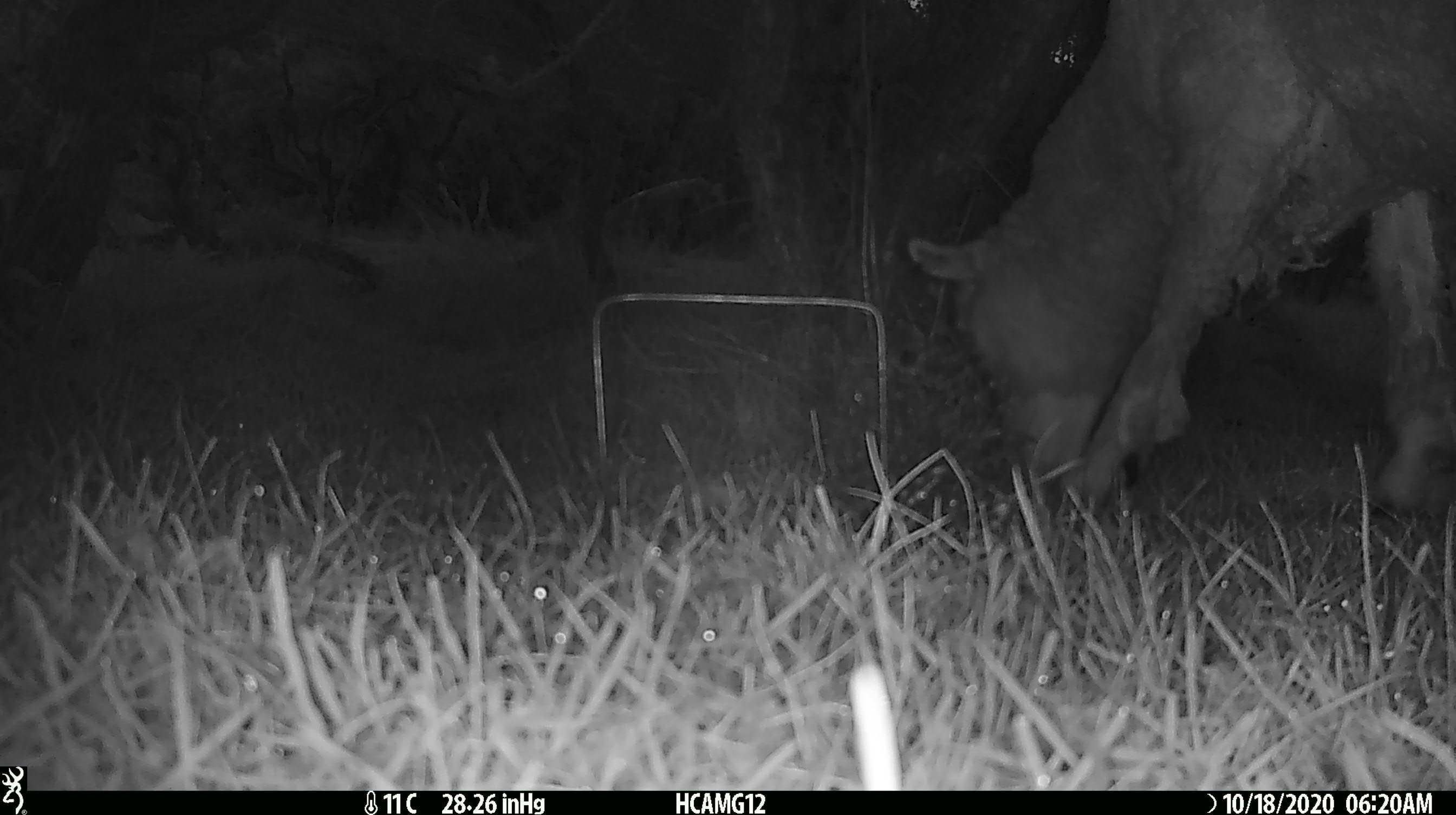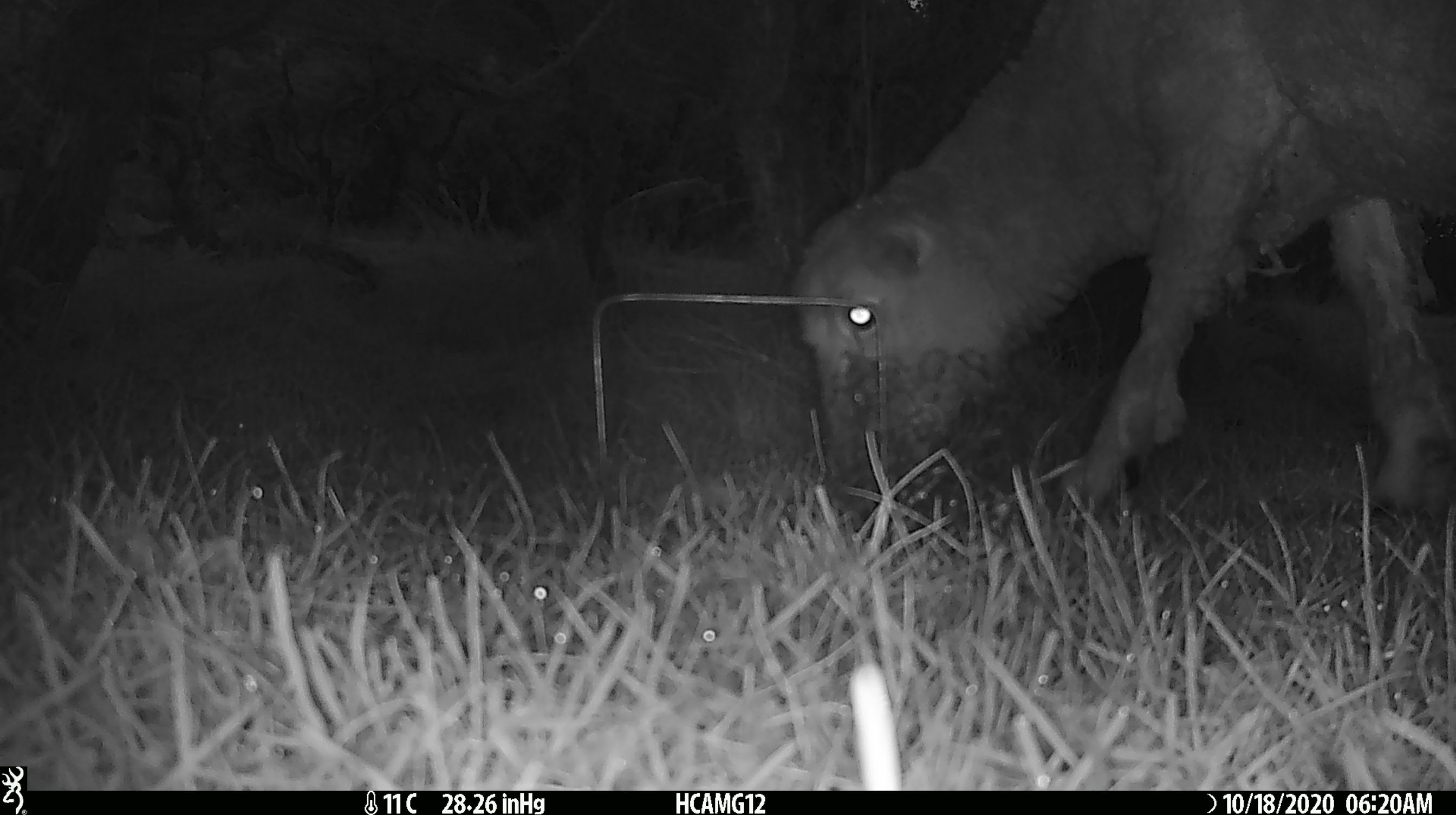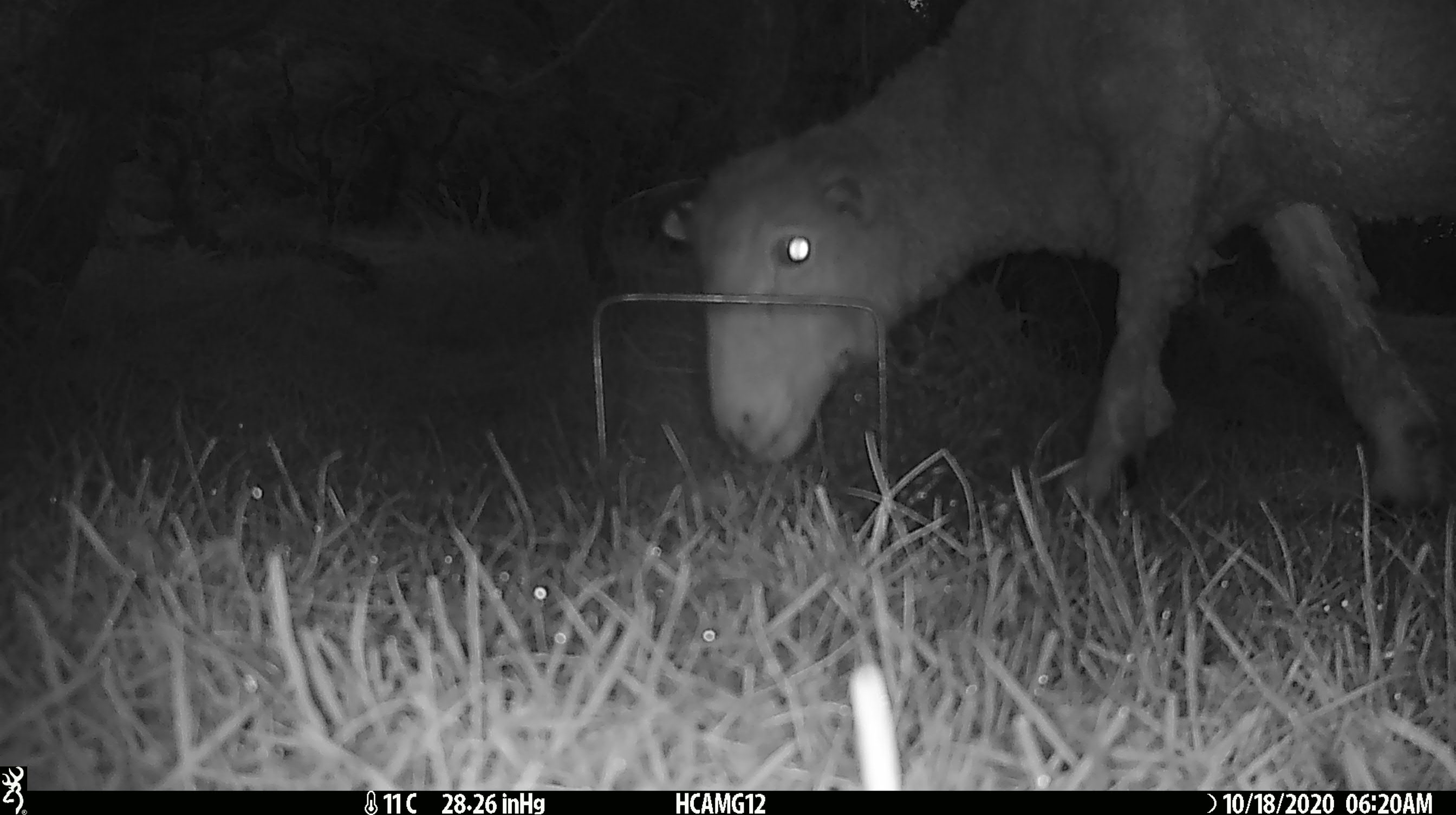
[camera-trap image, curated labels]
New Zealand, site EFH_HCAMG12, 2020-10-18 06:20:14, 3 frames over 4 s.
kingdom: Animalia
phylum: Chordata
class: Mammalia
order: Artiodactyla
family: Bovidae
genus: Ovis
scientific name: Ovis aries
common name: domestic sheep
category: sheep